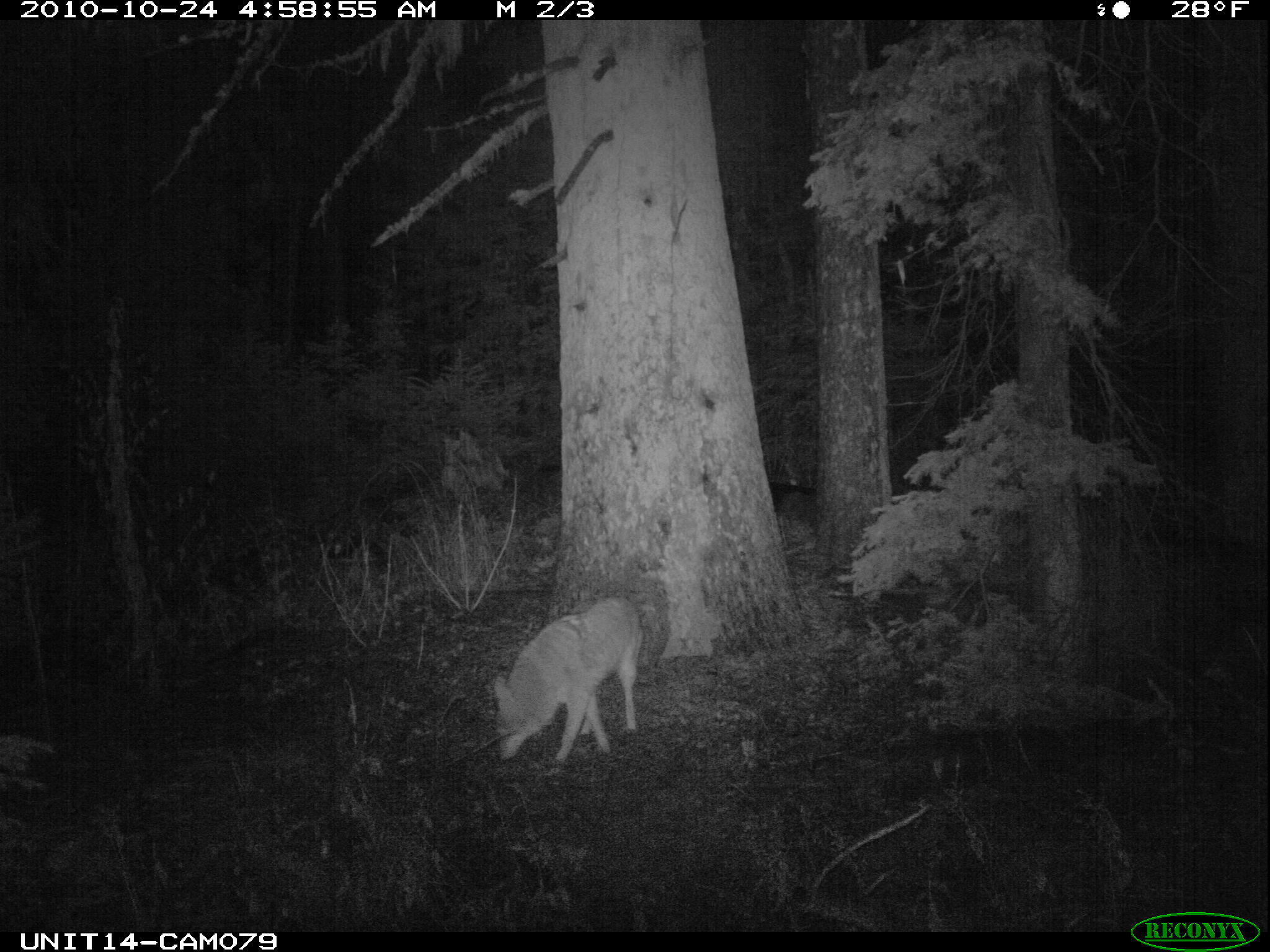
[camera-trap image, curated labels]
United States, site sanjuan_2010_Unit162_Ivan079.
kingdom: Animalia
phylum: Chordata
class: Mammalia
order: Carnivora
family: Canidae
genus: Canis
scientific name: Canis latrans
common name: coyote